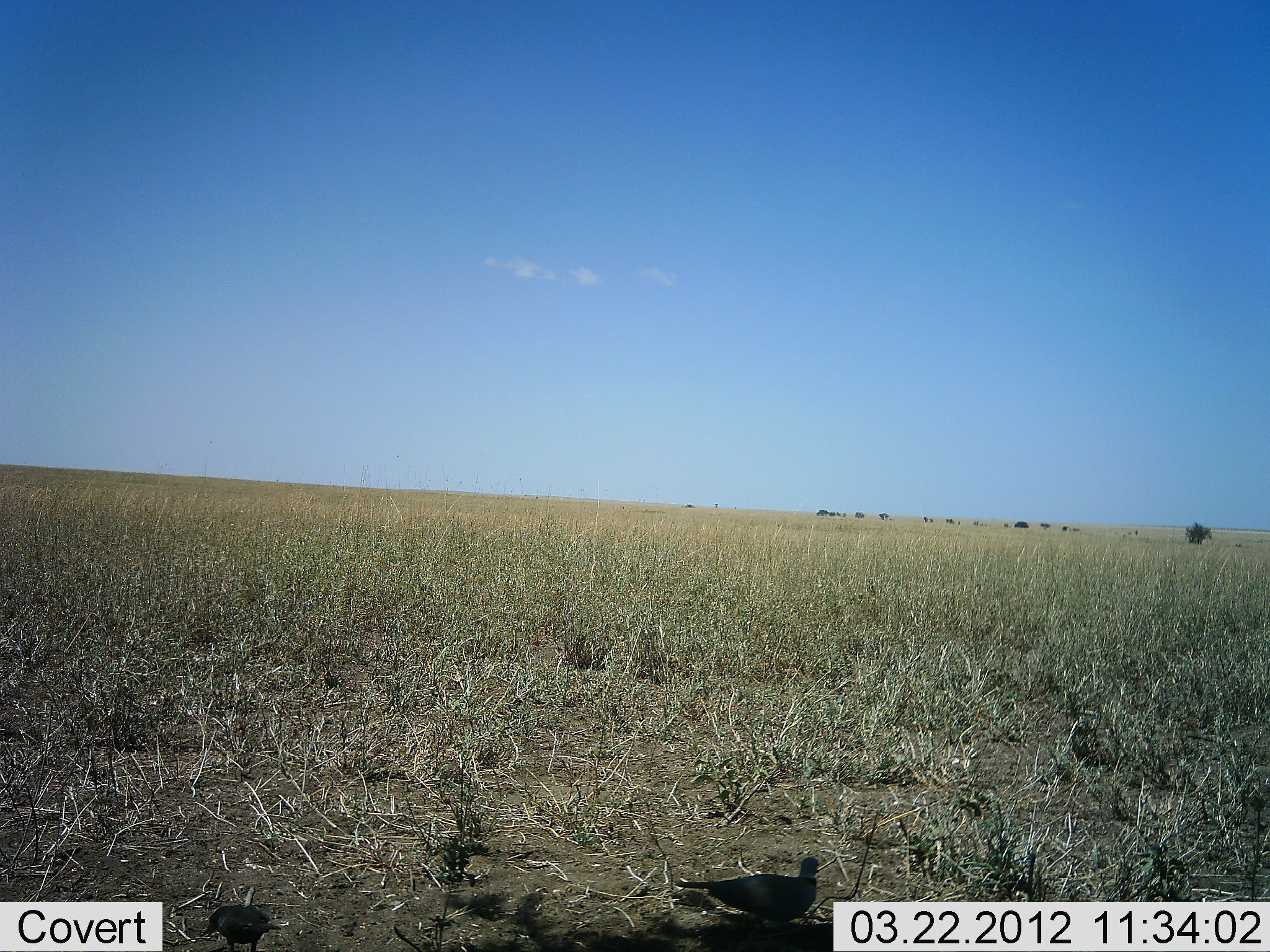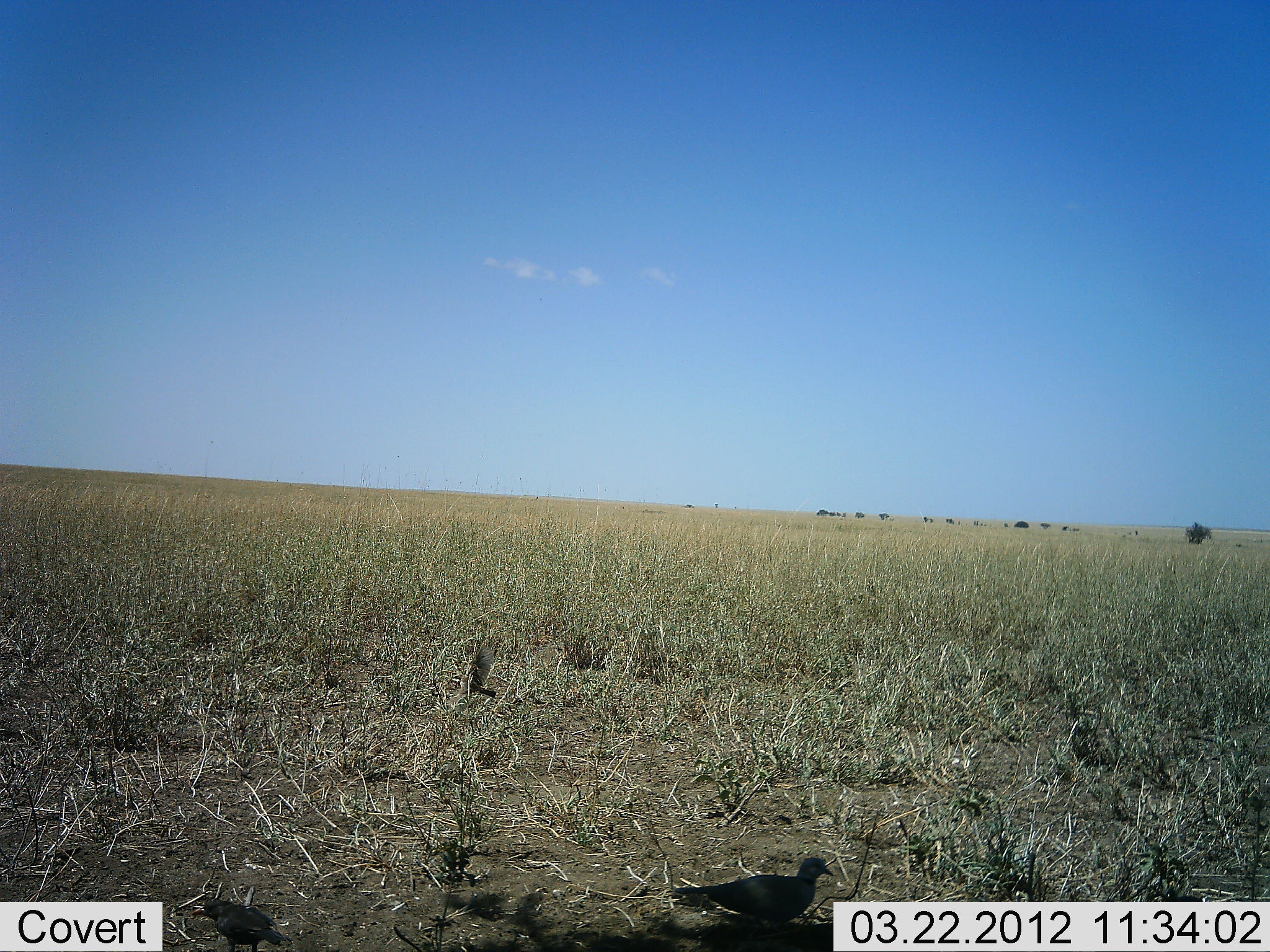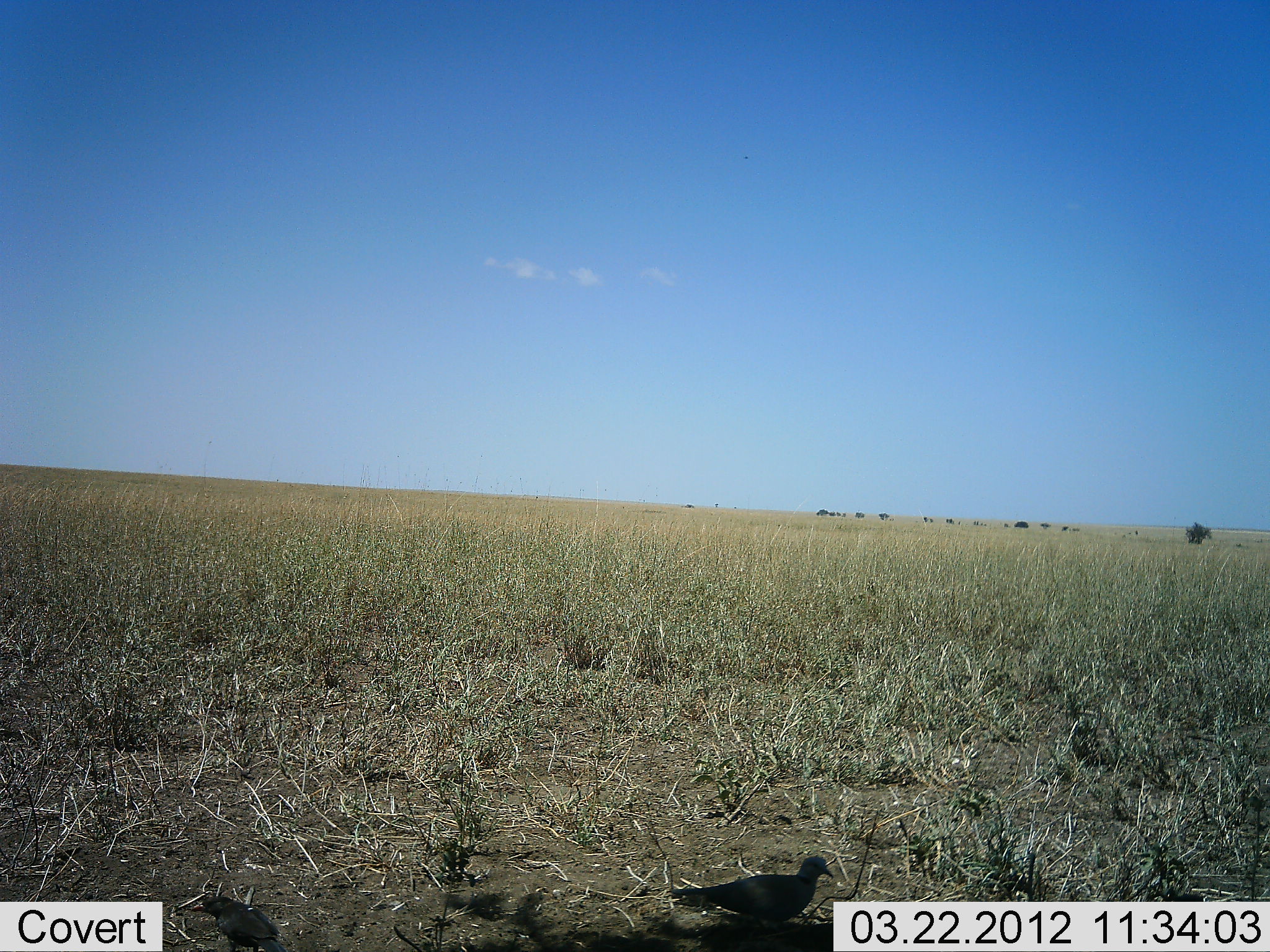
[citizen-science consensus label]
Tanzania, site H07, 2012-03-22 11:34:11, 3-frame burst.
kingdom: Animalia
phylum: Chordata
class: Aves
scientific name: Aves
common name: bird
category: otherbird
Otherbird (bird) (Aves), count 2. Behavior (volunteer vote fractions): standing 86%, resting 0%, moving 52%, interacting 0%. Young present (vote fraction): 0%. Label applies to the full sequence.